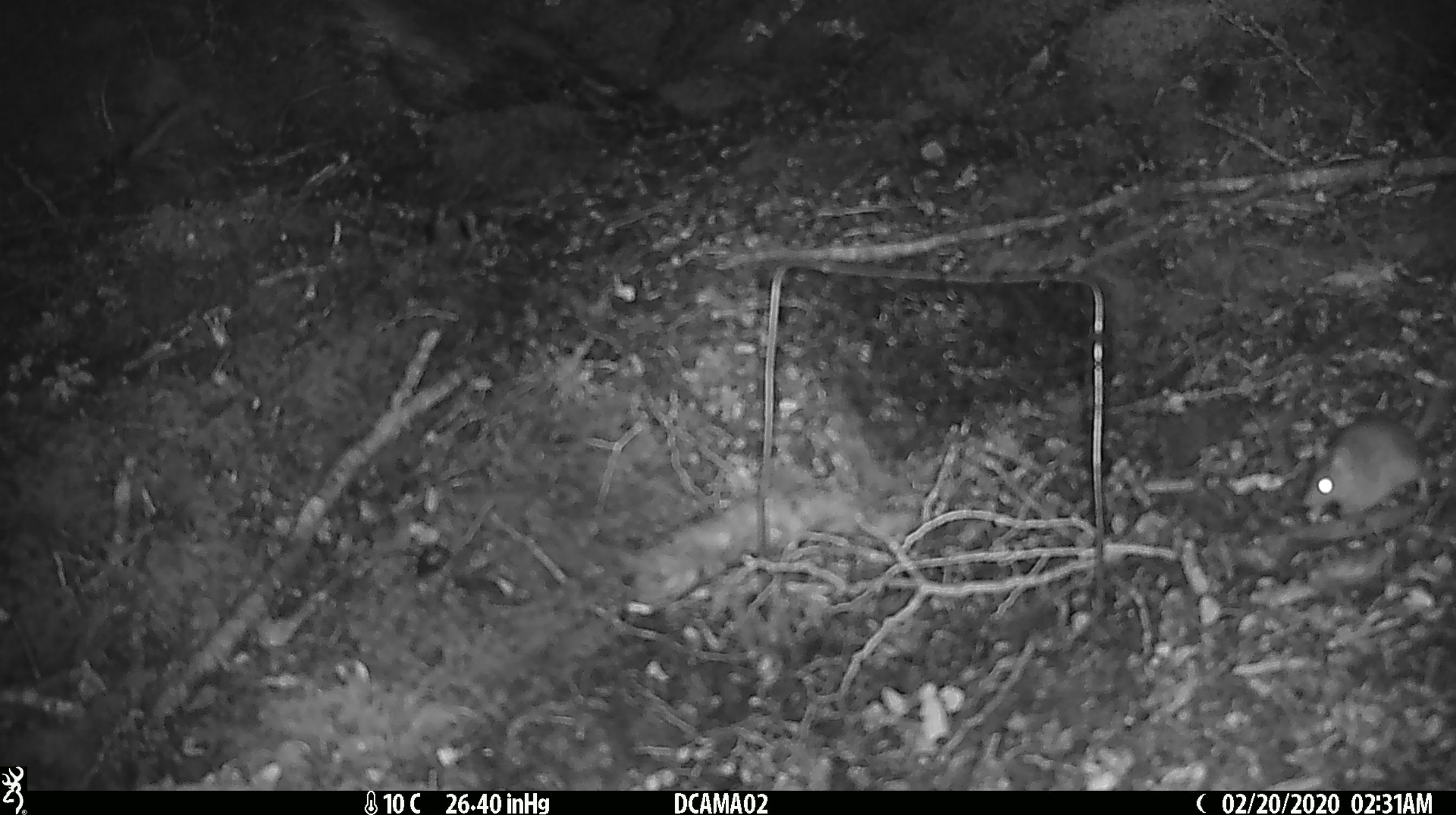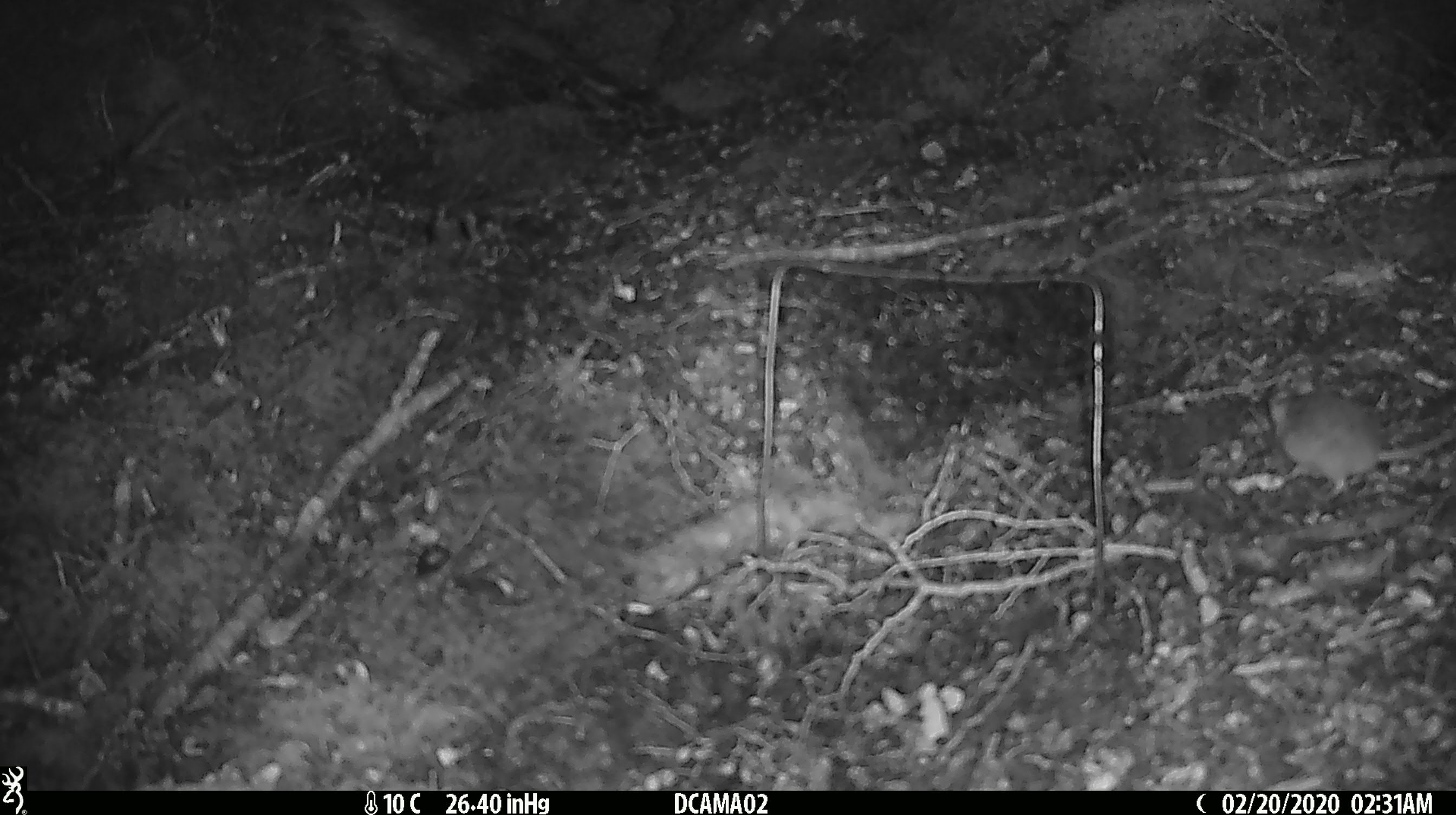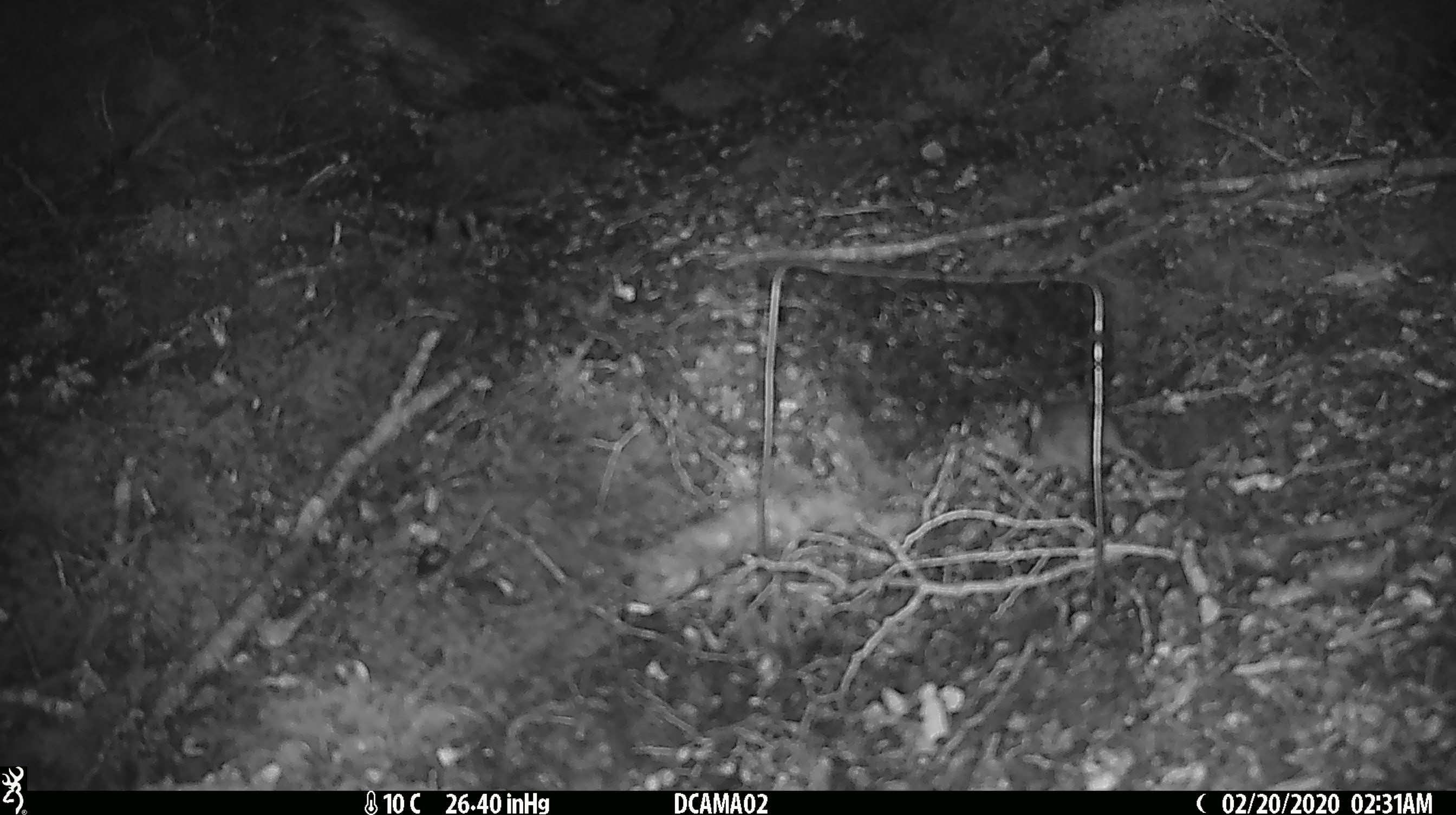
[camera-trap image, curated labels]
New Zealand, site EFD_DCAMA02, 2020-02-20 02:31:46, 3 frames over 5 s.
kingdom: Animalia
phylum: Chordata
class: Mammalia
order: Rodentia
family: Muridae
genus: Mus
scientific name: Mus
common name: mouse